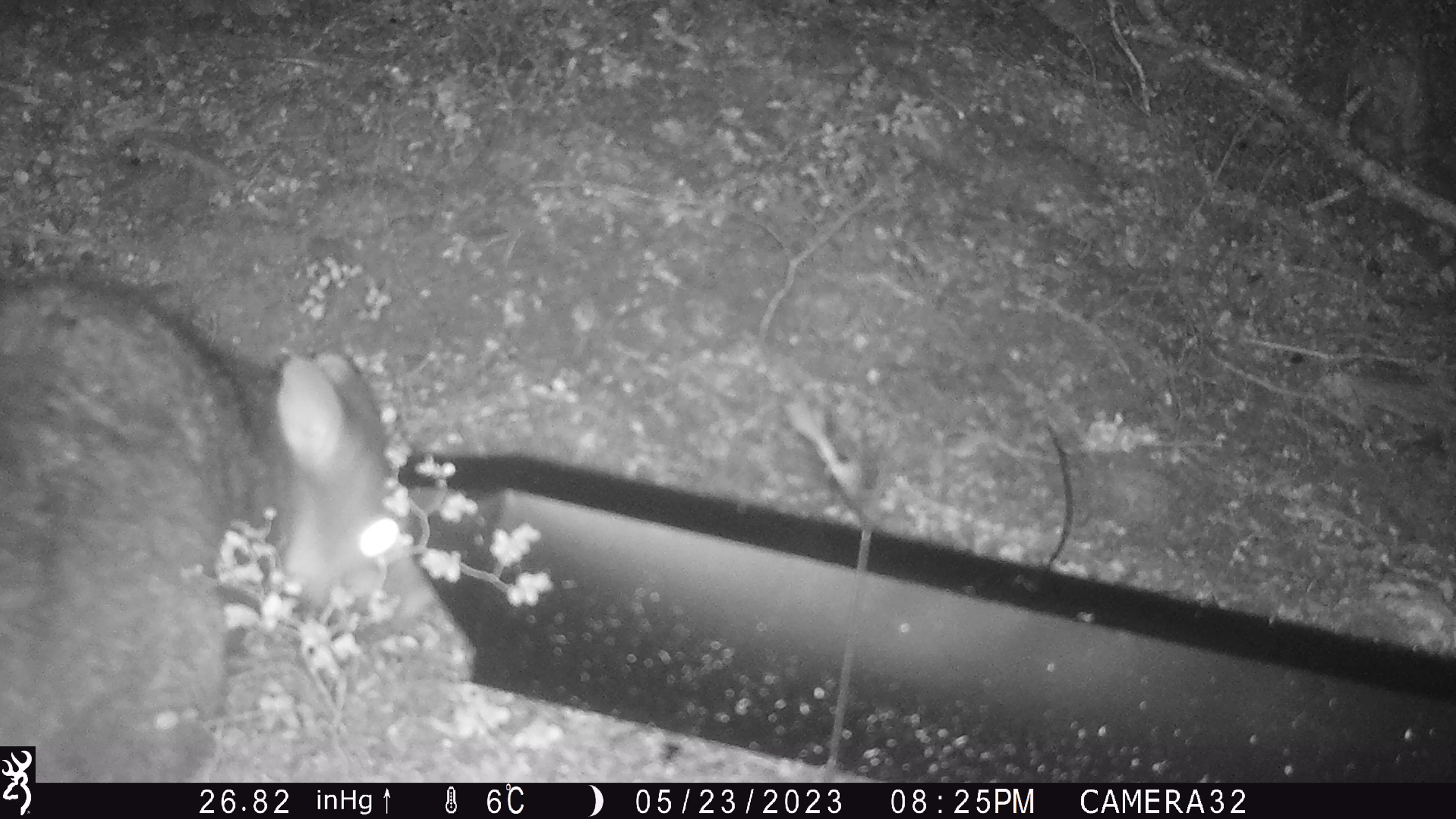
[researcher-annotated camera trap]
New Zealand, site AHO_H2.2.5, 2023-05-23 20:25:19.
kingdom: Animalia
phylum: Chordata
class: Mammalia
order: Carnivora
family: Mustelidae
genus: Mustela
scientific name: Mustela erminea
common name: stoat